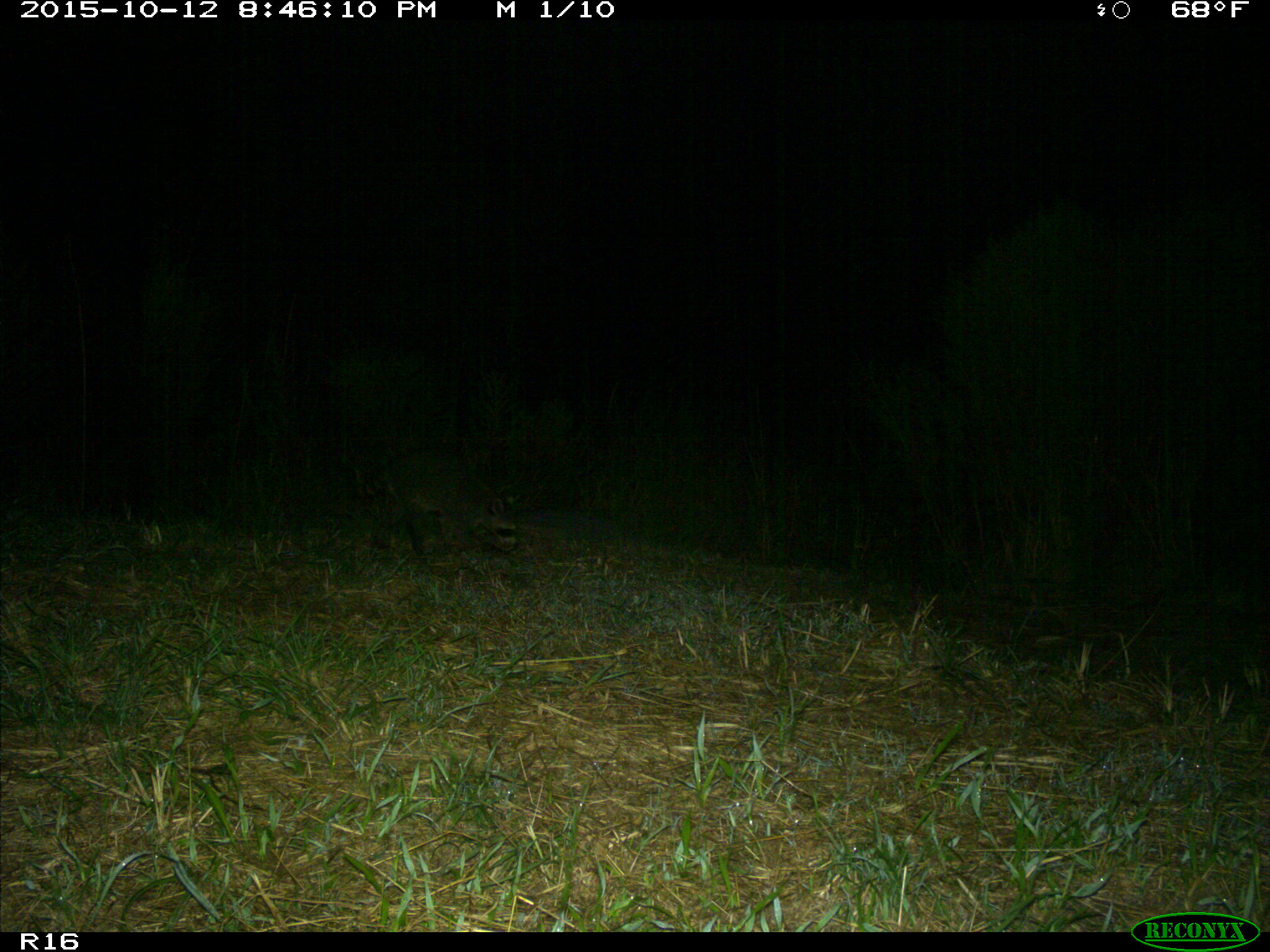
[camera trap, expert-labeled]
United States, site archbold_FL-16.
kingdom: Animalia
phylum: Chordata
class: Mammalia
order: Carnivora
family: Procyonidae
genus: Procyon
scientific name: Procyon lotor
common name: common raccoon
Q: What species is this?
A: Procyon lotor (common raccoon).